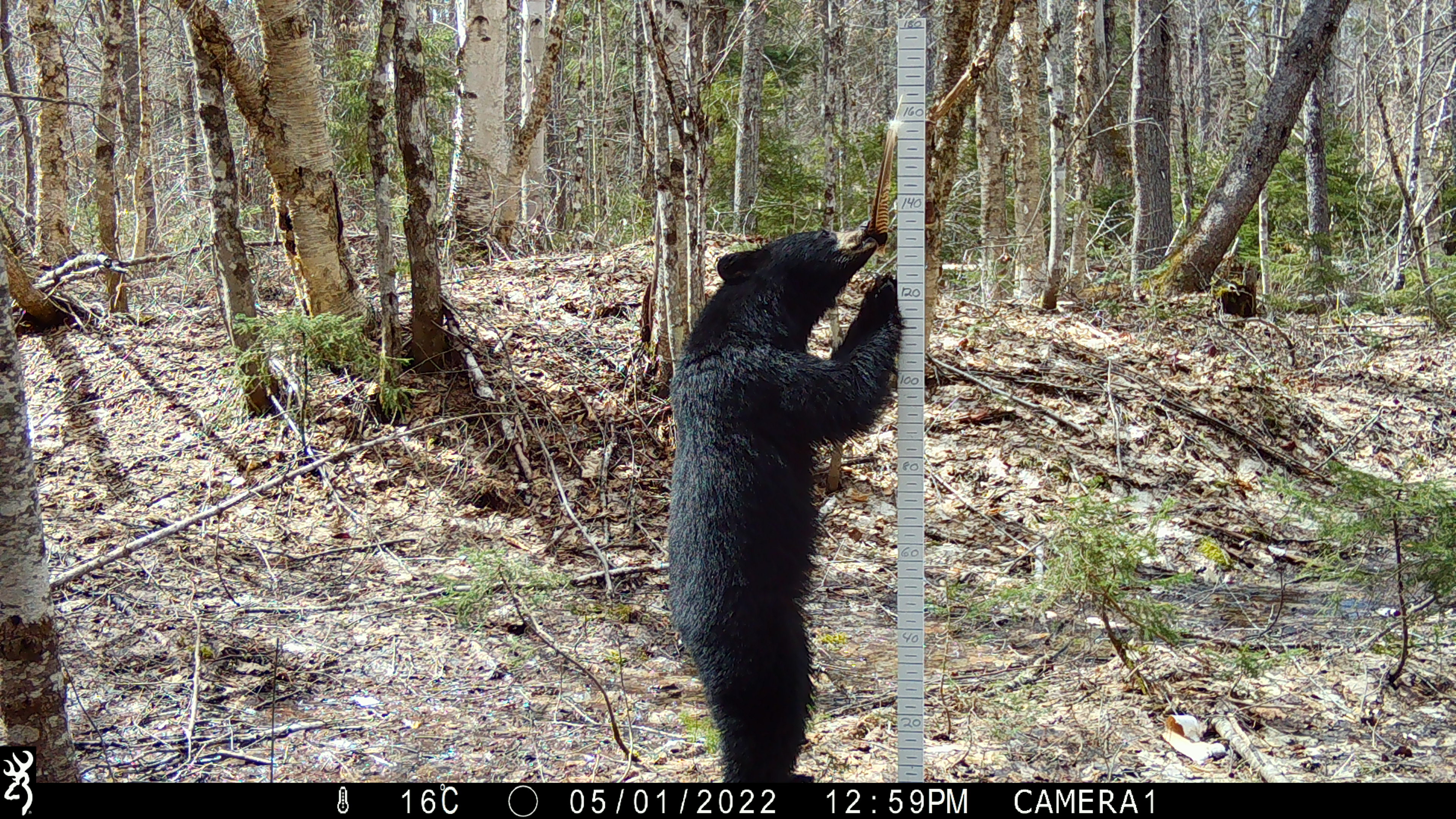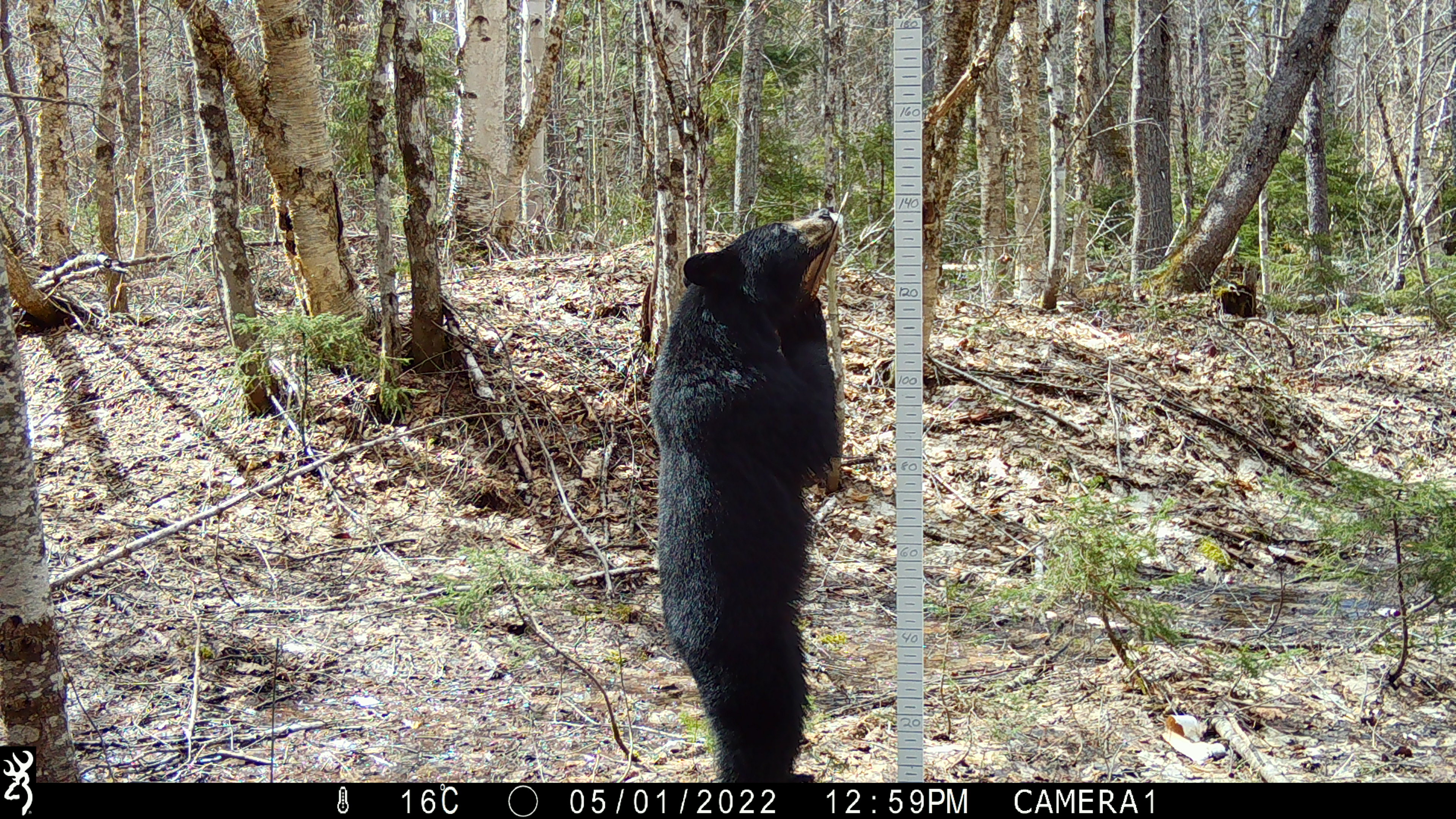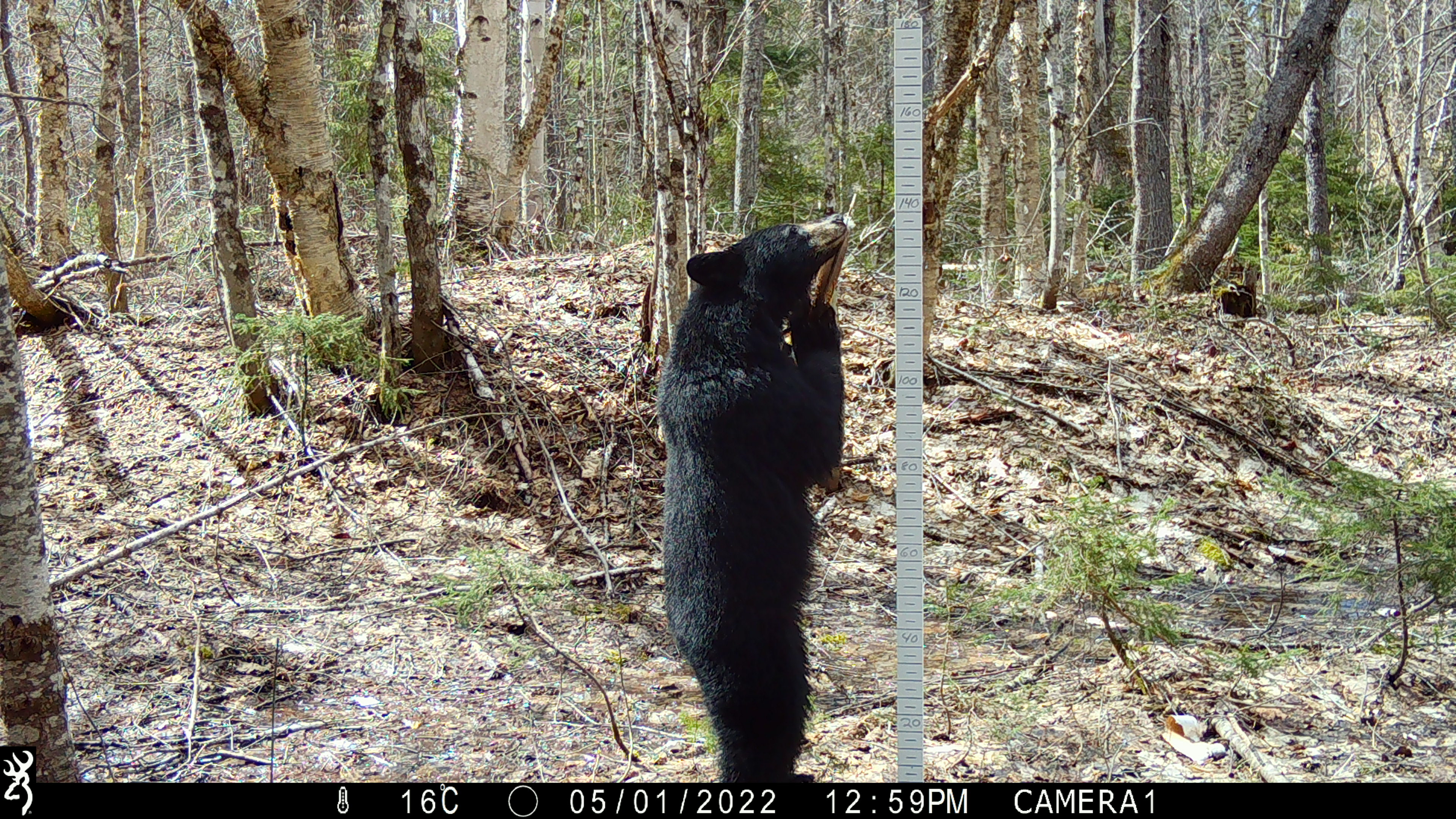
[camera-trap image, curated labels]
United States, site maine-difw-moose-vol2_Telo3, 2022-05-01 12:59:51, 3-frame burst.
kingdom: Animalia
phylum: Chordata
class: Mammalia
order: Carnivora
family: Ursidae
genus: Ursus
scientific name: Ursus americanus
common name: black bear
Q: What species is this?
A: Black bear (Ursus americanus).